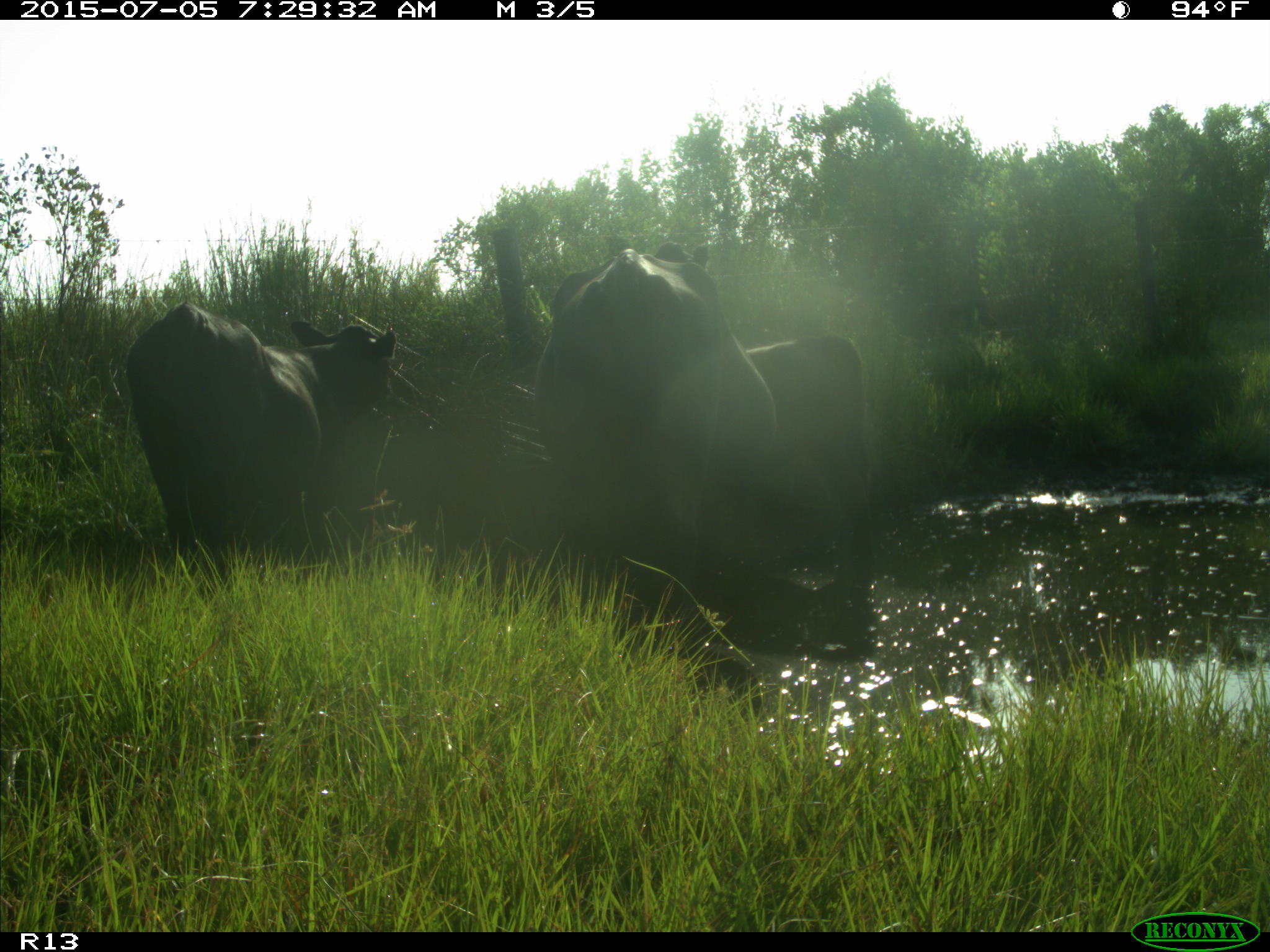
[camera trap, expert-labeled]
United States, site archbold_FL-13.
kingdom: Animalia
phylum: Chordata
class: Mammalia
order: Artiodactyla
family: Bovidae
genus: Bos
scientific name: Bos taurus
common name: domestic cow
Bos taurus (domestic cow).